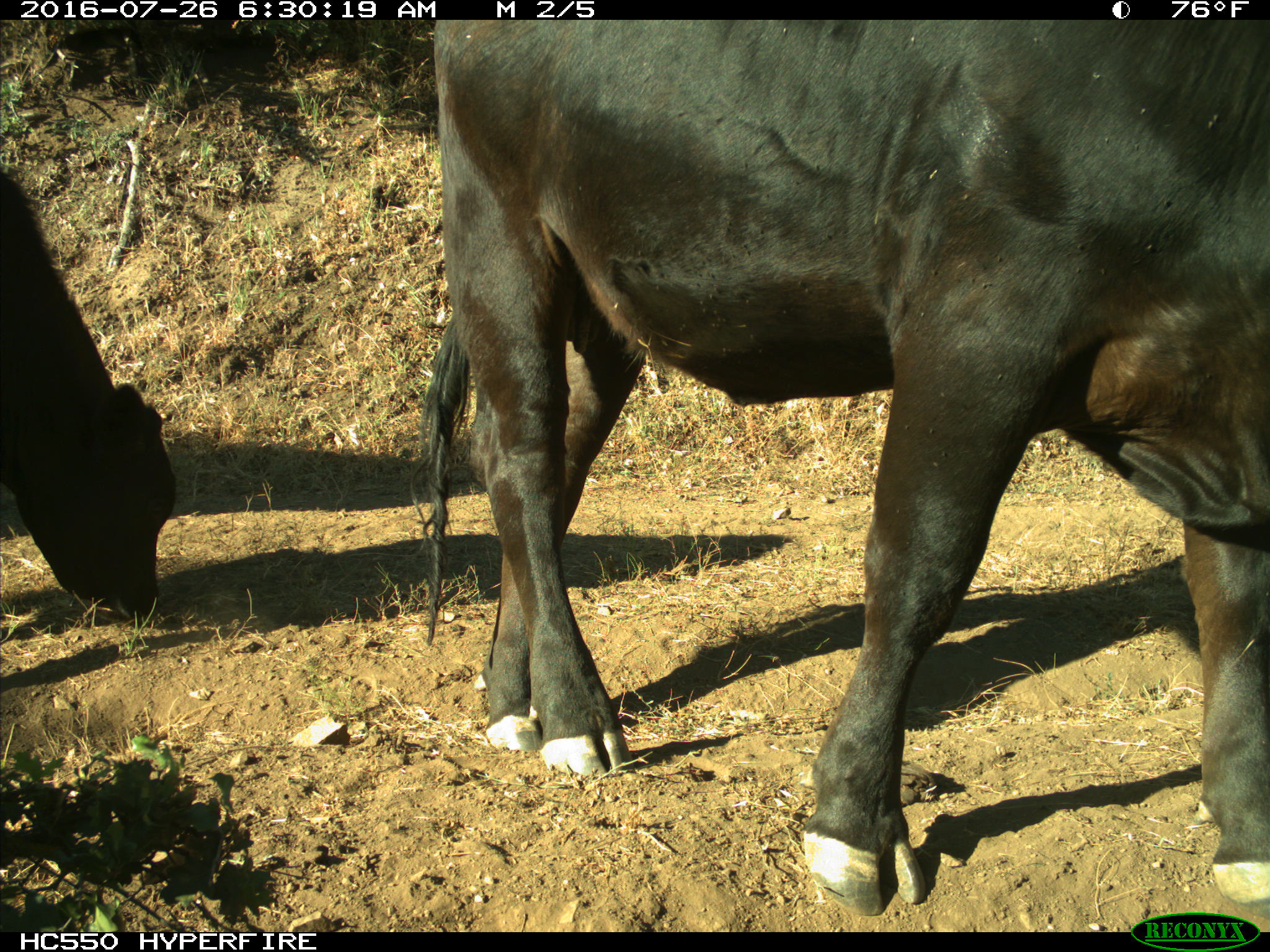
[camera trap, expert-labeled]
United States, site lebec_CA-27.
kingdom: Animalia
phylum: Chordata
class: Mammalia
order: Artiodactyla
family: Bovidae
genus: Bos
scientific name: Bos taurus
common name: domestic cow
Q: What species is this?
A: Bos taurus (domestic cow).